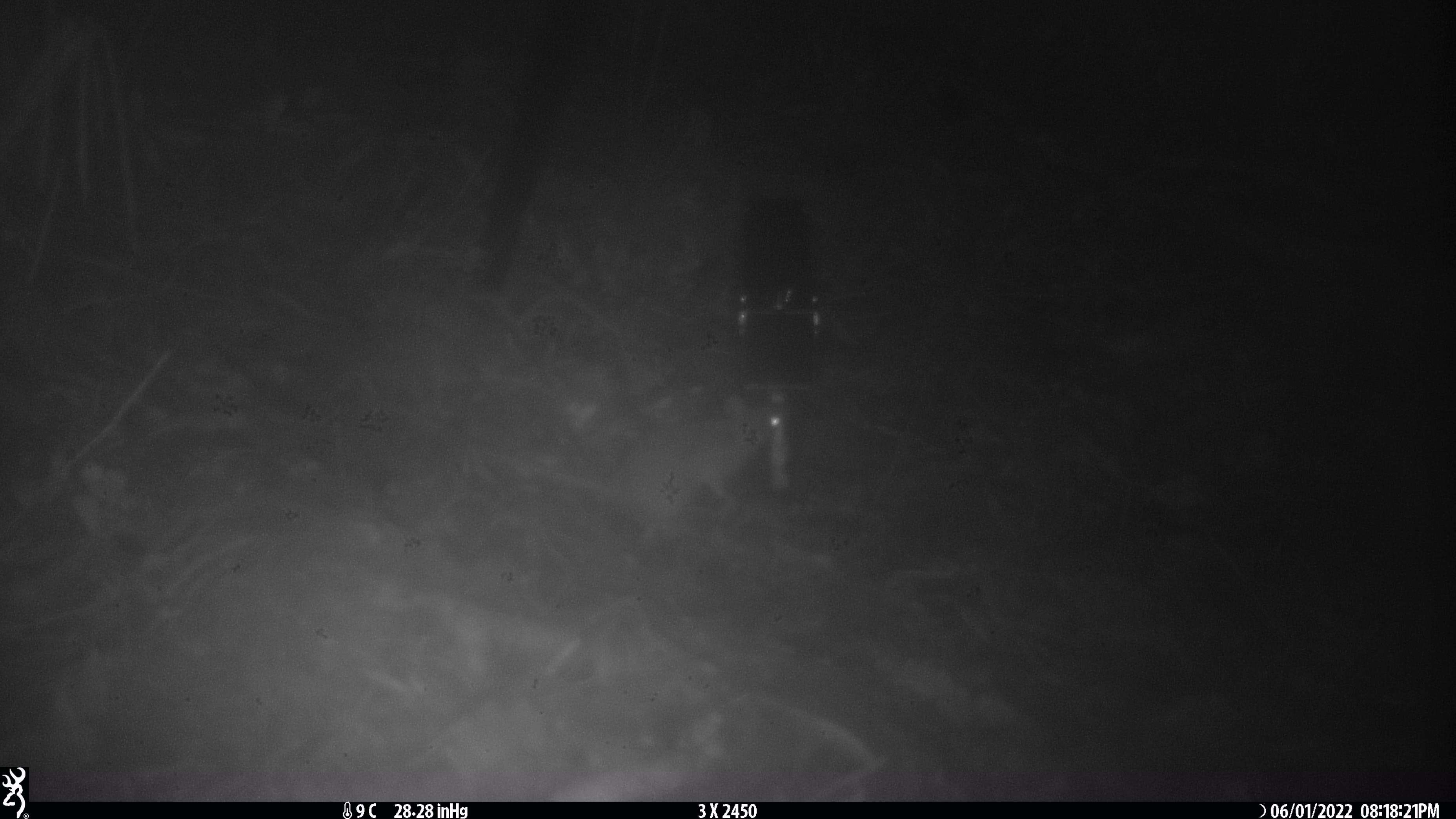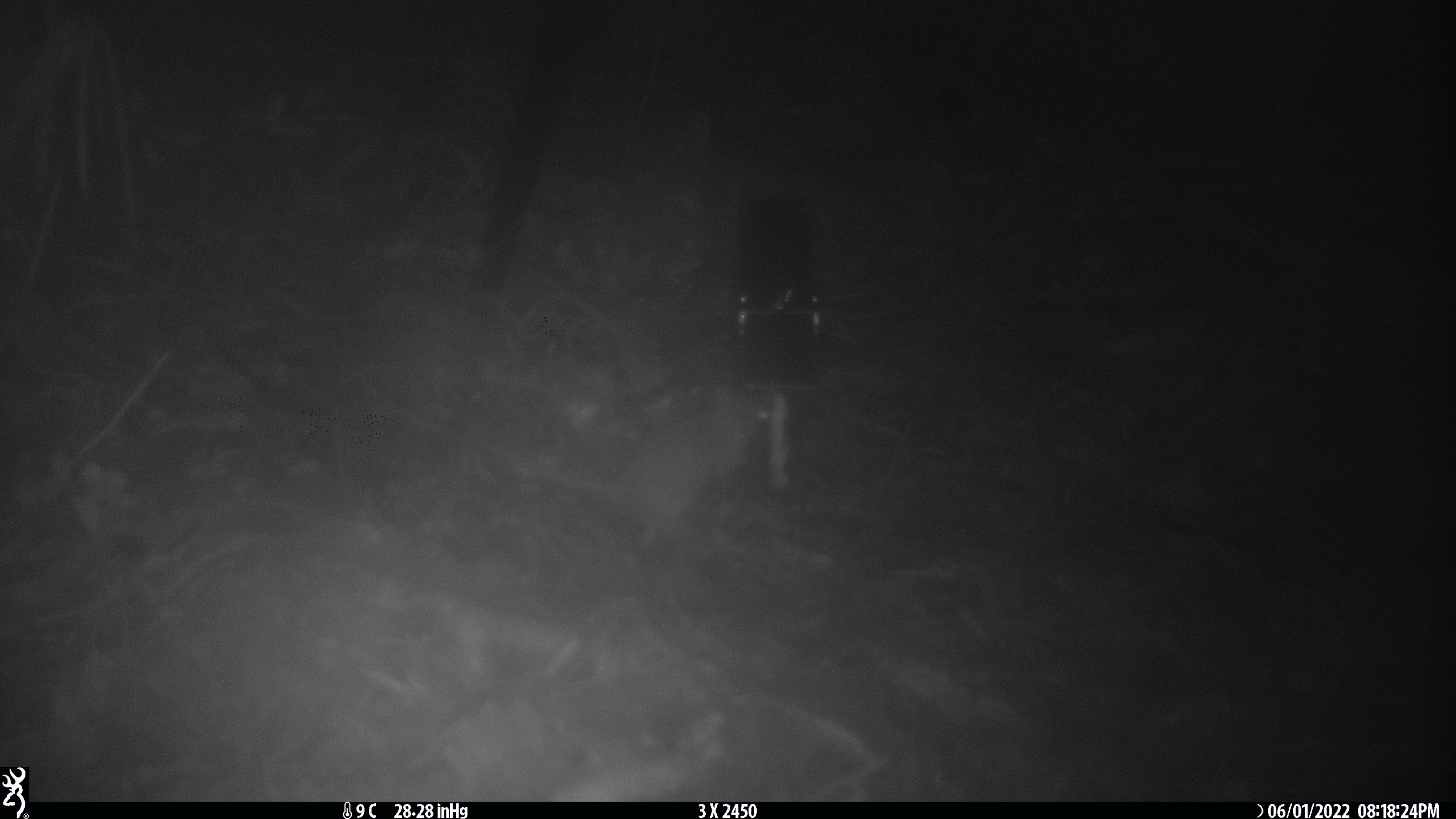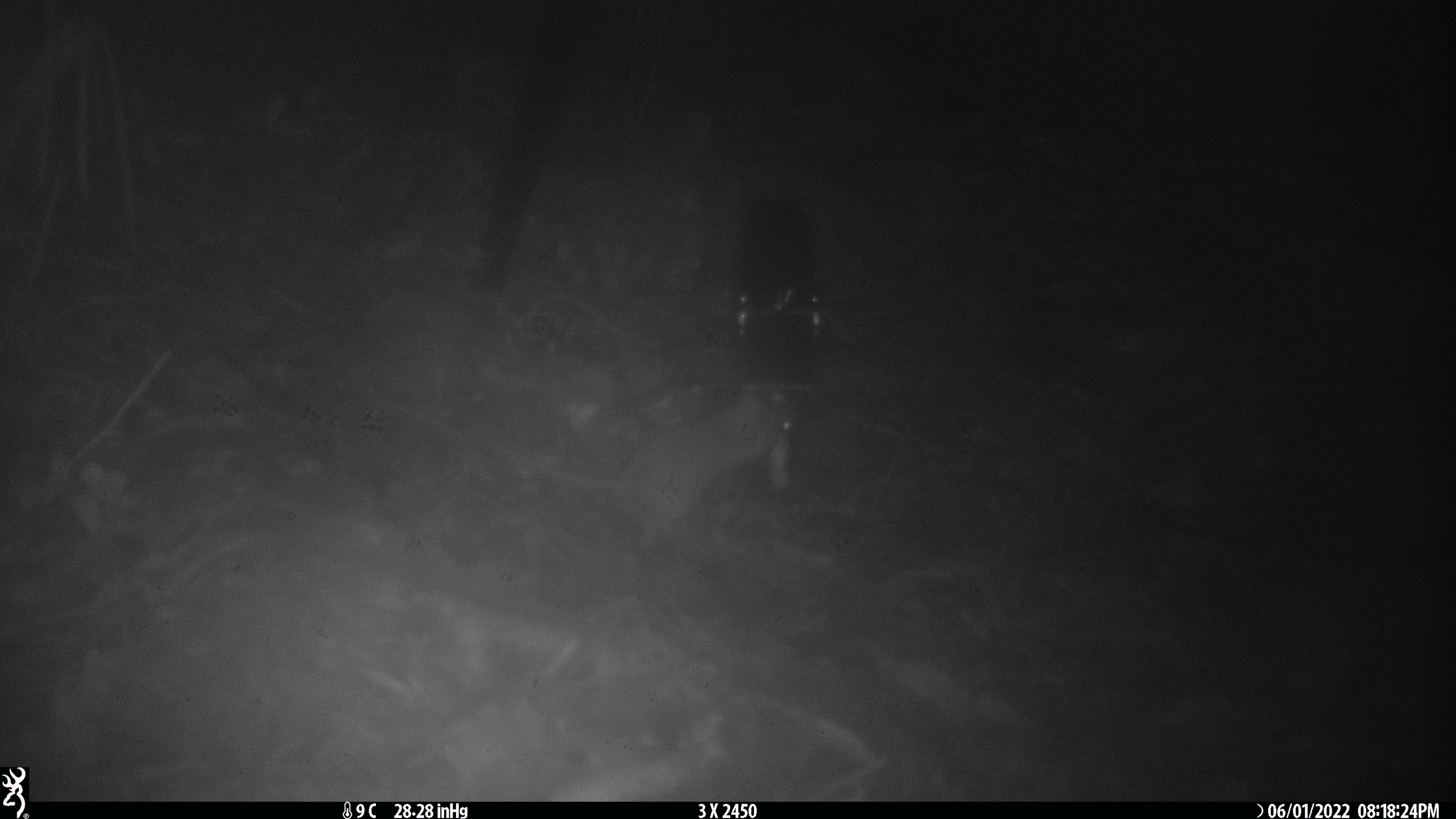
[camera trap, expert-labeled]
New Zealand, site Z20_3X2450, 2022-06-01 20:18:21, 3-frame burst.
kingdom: Animalia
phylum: Chordata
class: Mammalia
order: Rodentia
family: Muridae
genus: Rattus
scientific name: Rattus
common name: rat